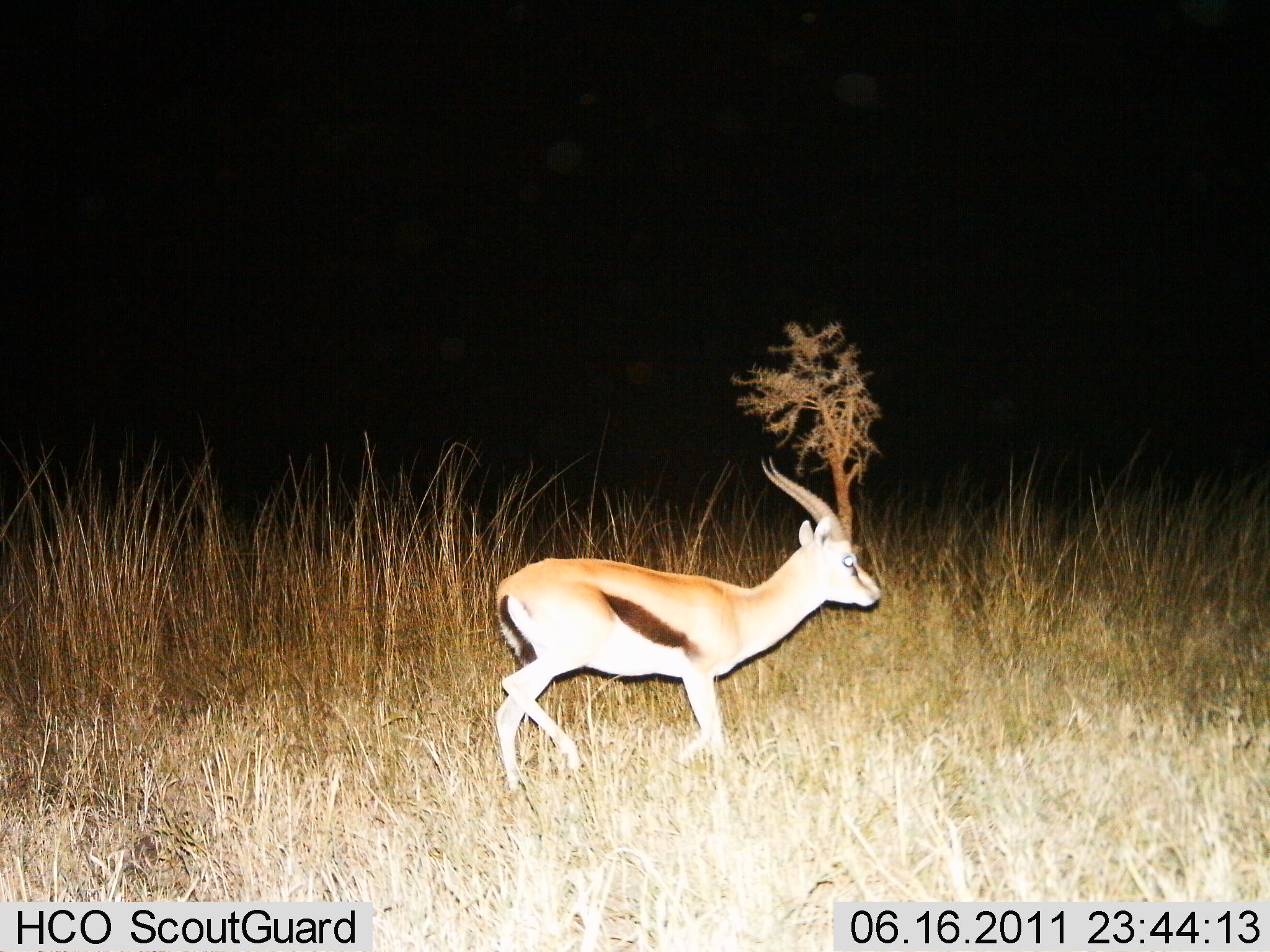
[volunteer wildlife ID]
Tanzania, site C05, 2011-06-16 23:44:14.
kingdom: Animalia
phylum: Chordata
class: Mammalia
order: Artiodactyla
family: Bovidae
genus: Eudorcas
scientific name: Eudorcas thomsonii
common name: thomson's gazelle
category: gazellethomsons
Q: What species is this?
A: Gazellethomsons (thomson's gazelle) (Eudorcas thomsonii).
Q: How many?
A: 1.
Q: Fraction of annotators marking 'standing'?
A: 33%.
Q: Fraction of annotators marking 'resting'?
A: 0%.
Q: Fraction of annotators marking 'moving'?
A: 67%.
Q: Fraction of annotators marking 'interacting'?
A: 0%.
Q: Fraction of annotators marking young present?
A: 0%.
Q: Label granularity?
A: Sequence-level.